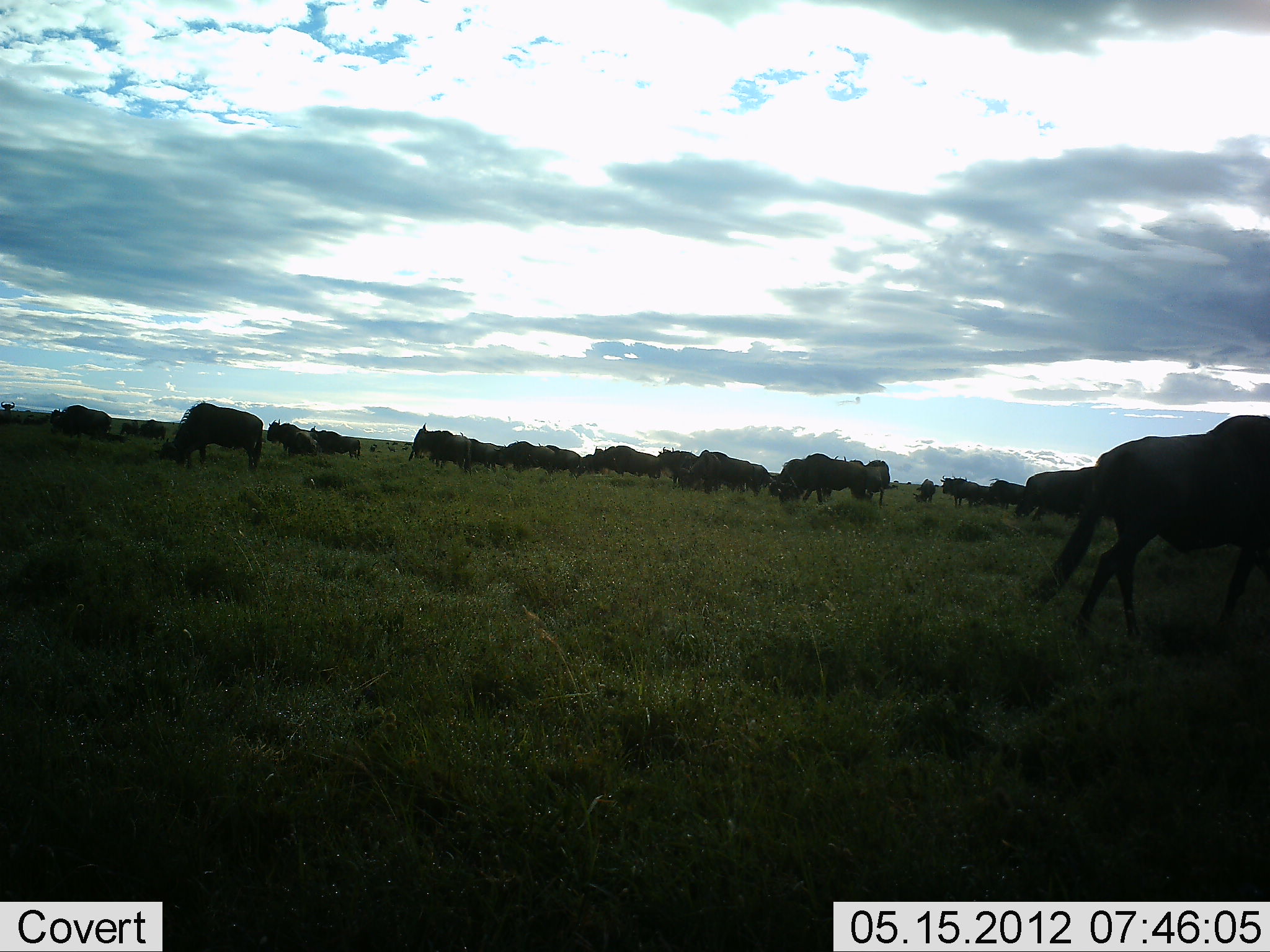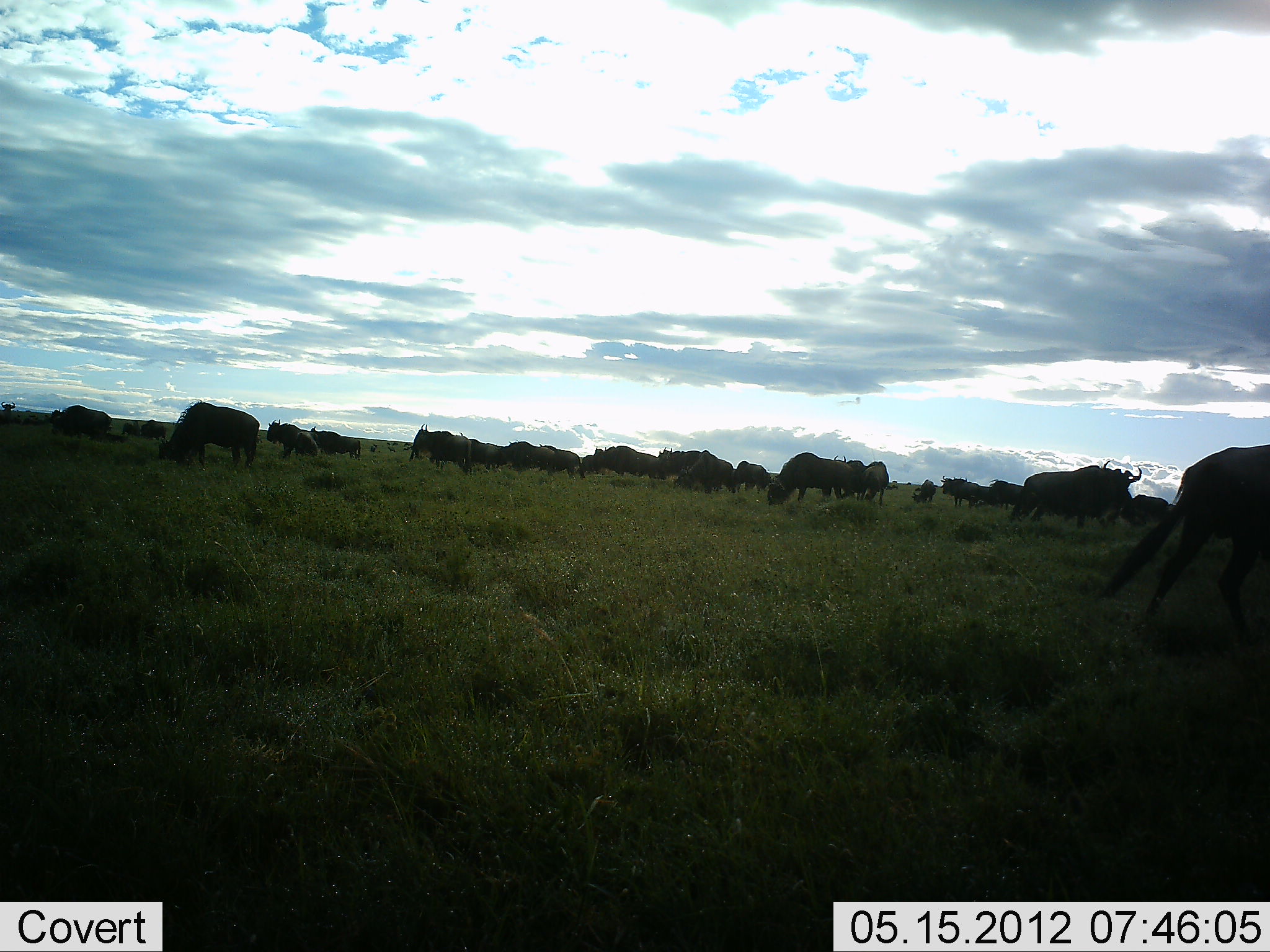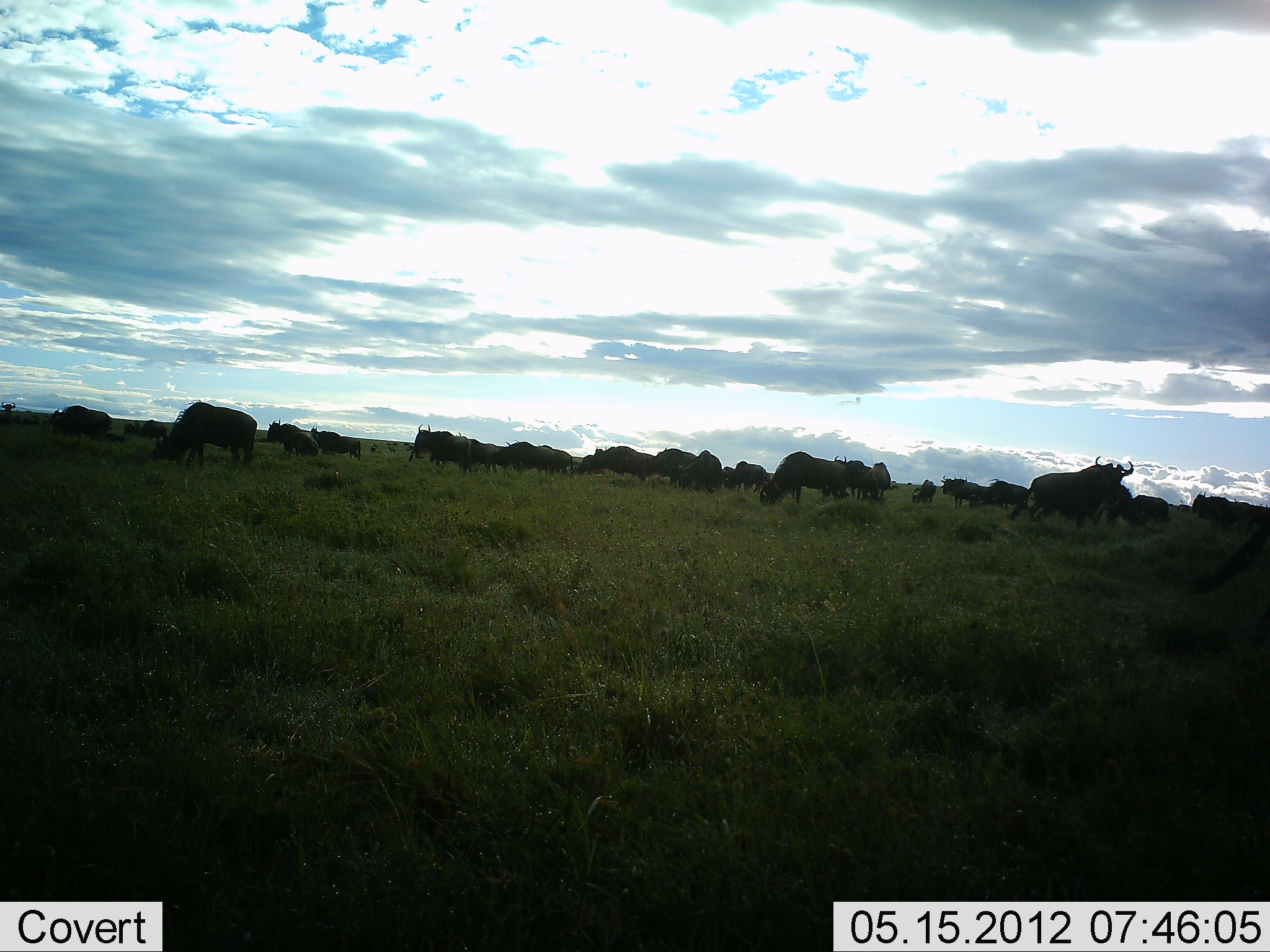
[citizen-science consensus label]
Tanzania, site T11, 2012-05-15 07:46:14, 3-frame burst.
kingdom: Animalia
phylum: Chordata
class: Mammalia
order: Artiodactyla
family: Bovidae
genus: Connochaetes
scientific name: Connochaetes taurinus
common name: blue wildebeest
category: wildebeest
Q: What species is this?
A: Wildebeest (blue wildebeest) (Connochaetes taurinus).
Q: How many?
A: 11-50.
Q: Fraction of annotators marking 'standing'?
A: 70%.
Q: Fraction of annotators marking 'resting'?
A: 20%.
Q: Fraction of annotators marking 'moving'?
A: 80%.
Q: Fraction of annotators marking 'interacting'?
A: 10%.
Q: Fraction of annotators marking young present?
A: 0%.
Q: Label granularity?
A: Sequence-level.